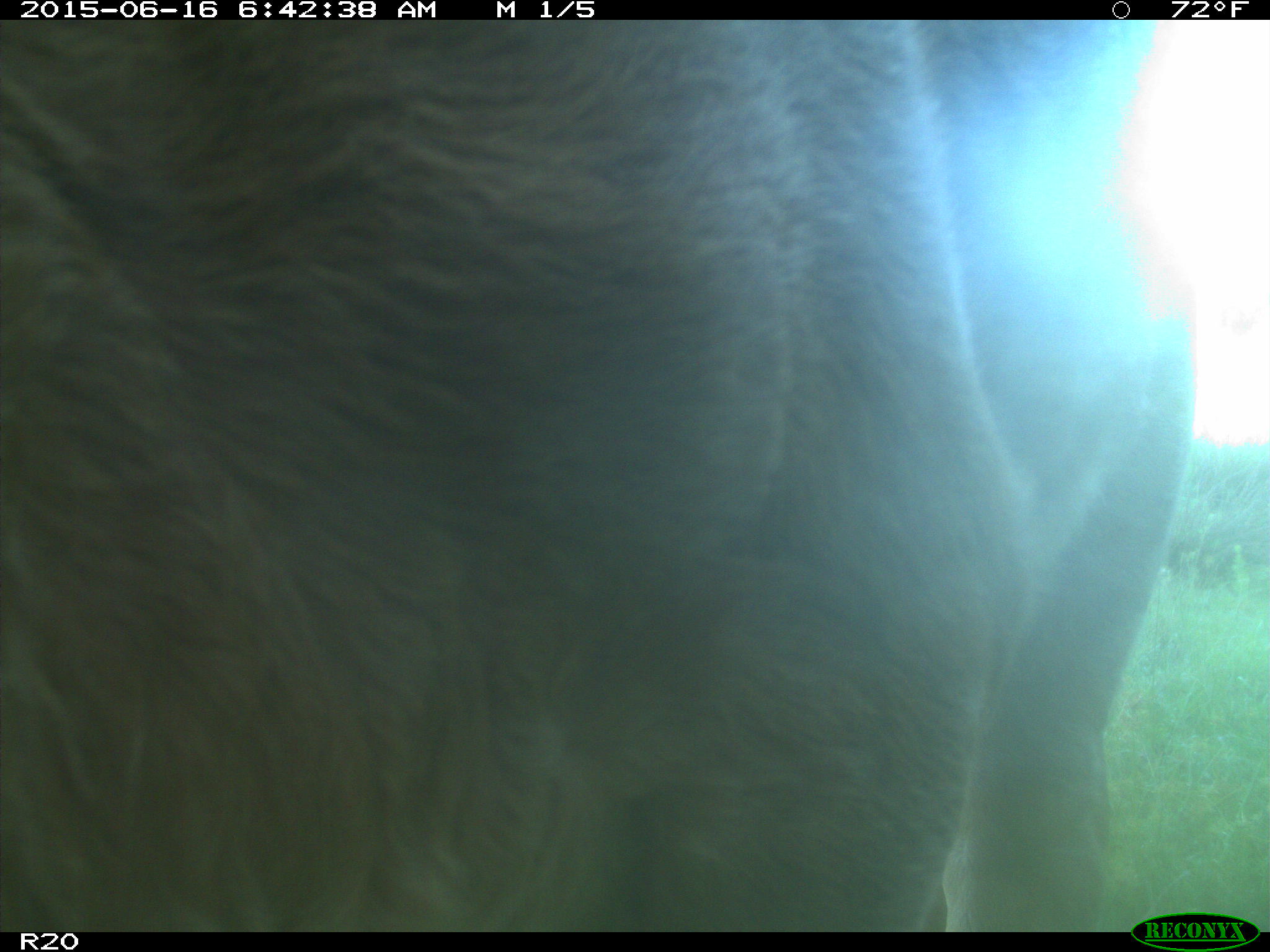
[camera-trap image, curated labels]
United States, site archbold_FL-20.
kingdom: Animalia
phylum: Chordata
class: Mammalia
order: Artiodactyla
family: Bovidae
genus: Bos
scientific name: Bos taurus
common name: domestic cow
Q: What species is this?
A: Bos taurus (domestic cow).